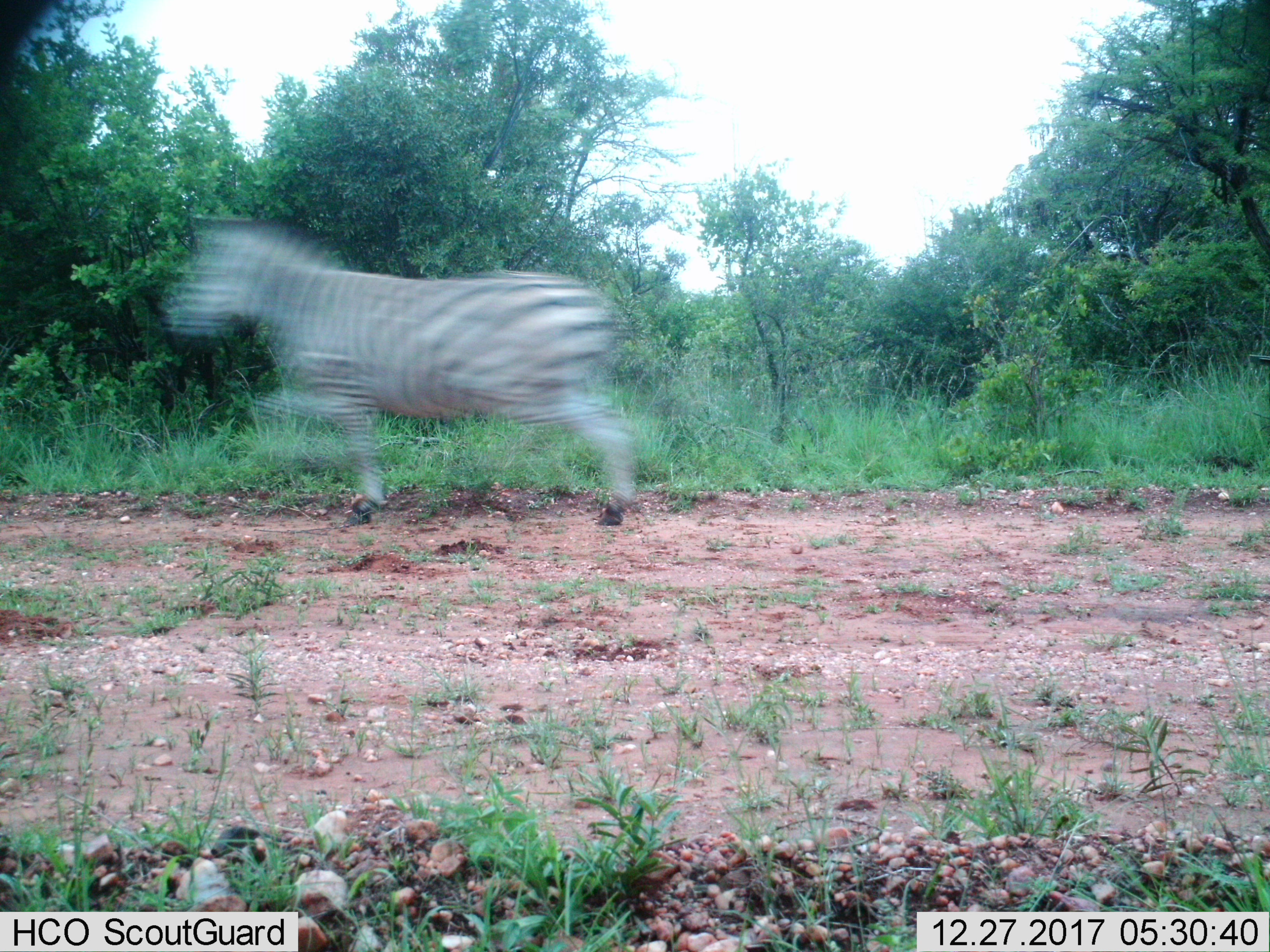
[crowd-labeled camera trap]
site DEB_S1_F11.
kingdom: Animalia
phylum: Chordata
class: Mammalia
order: Perissodactyla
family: Equidae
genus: Equus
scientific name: Equus quagga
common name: plains zebra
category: zebraplains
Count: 1.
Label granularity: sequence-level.